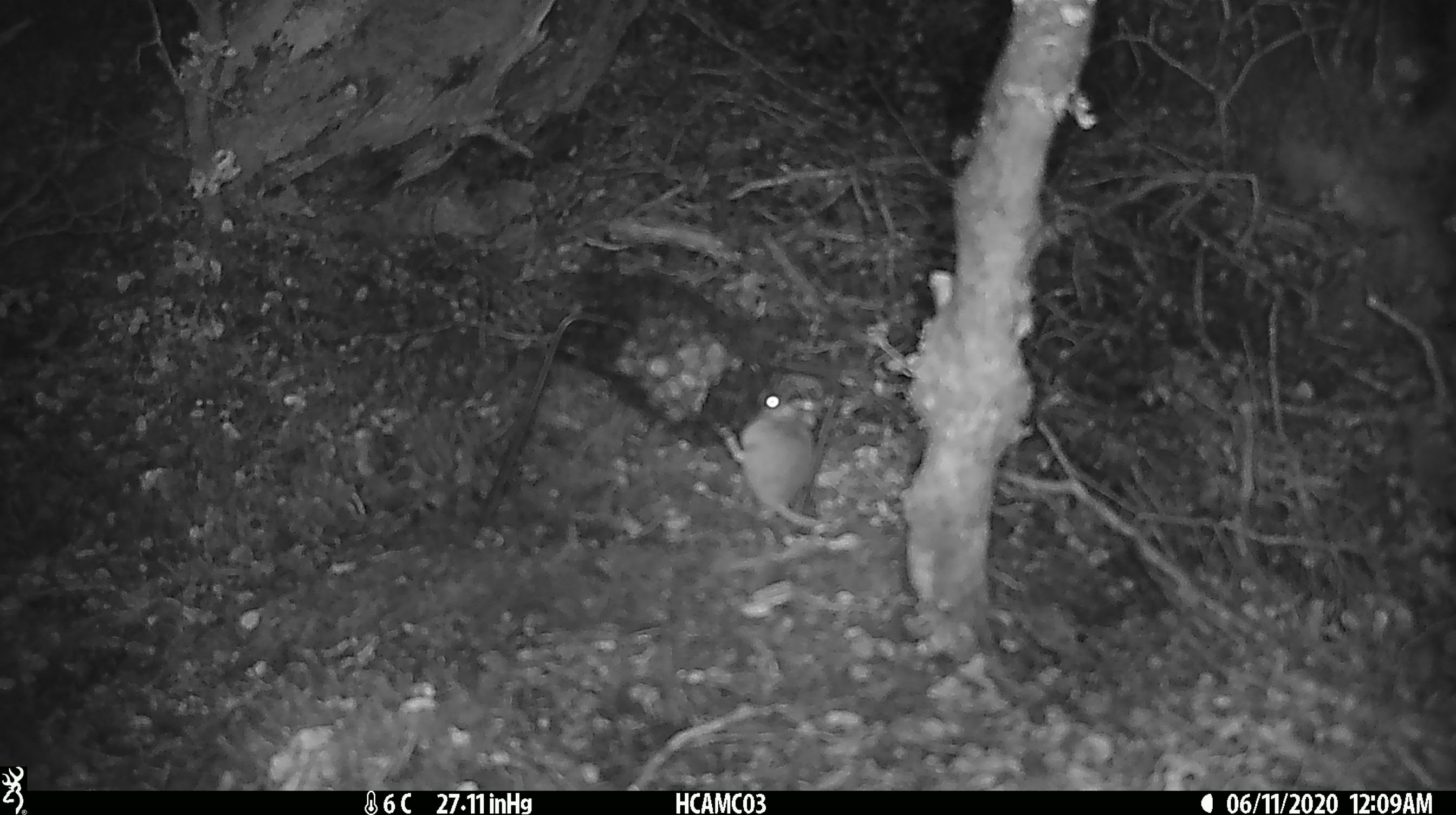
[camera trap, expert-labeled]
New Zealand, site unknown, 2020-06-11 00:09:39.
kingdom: Animalia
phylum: Chordata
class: Mammalia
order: Rodentia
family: Muridae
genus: Mus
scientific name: Mus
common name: mouse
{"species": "mouse (Mus)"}